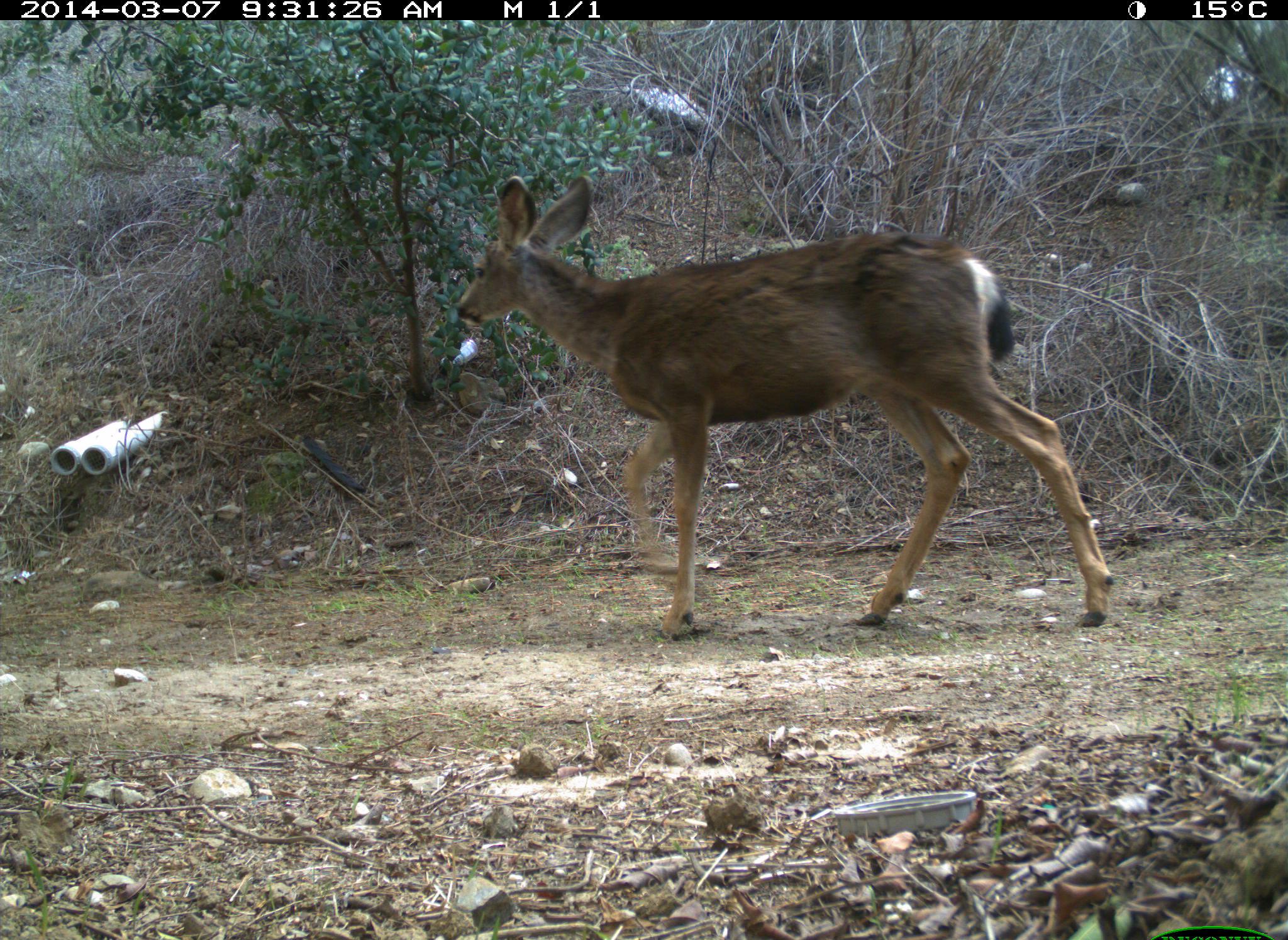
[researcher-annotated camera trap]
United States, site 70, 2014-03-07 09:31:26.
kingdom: Animalia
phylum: Chordata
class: Mammalia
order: Artiodactyla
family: Cervidae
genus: Odocoileus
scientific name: Odocoileus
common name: deer